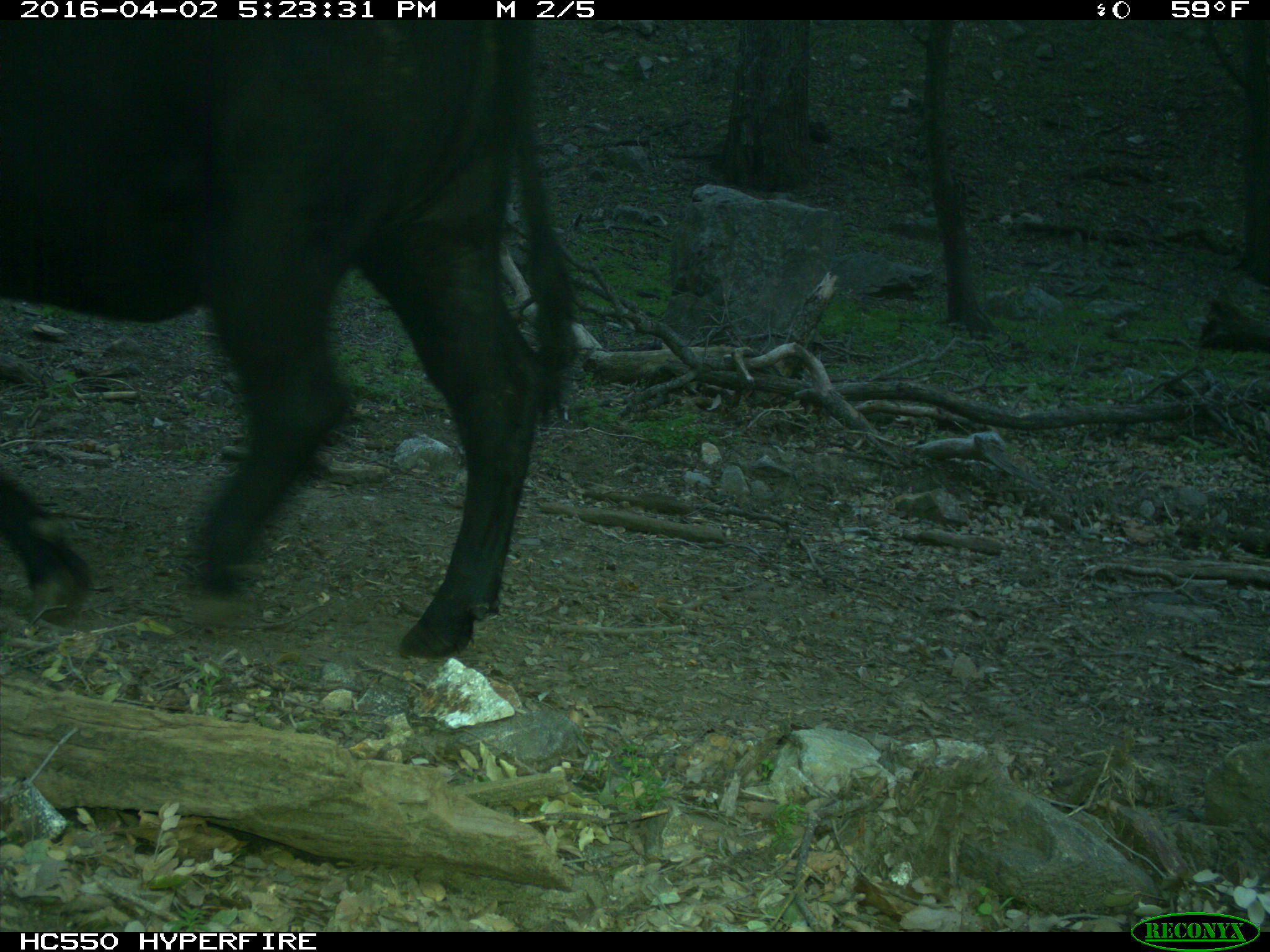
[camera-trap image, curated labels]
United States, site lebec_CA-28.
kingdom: Animalia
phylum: Chordata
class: Mammalia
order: Artiodactyla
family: Bovidae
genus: Bos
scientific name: Bos taurus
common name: domestic cow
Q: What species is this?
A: Bos taurus (domestic cow).